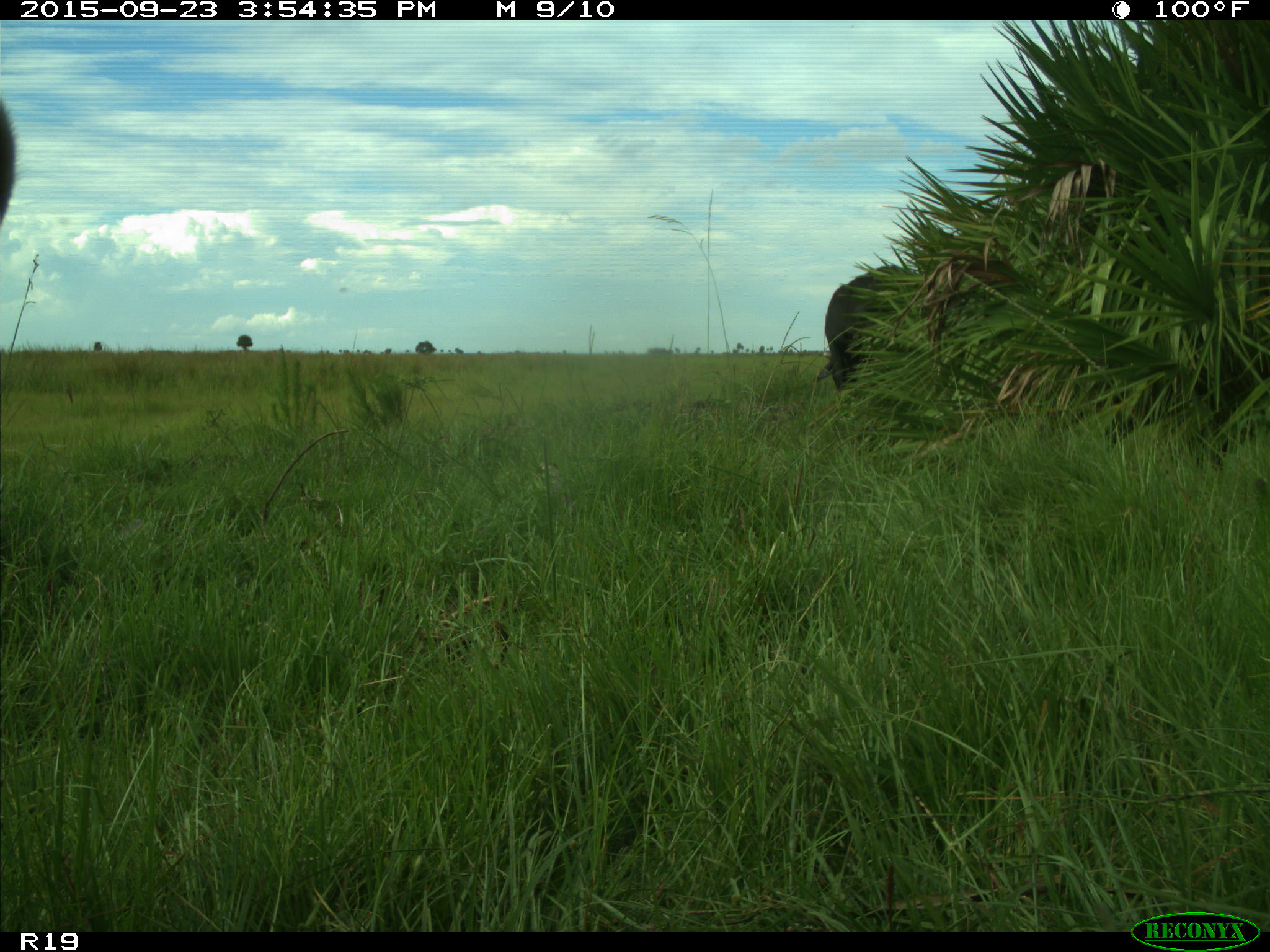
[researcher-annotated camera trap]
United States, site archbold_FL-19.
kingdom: Animalia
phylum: Chordata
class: Mammalia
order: Artiodactyla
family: Bovidae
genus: Bos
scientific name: Bos taurus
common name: domestic cow